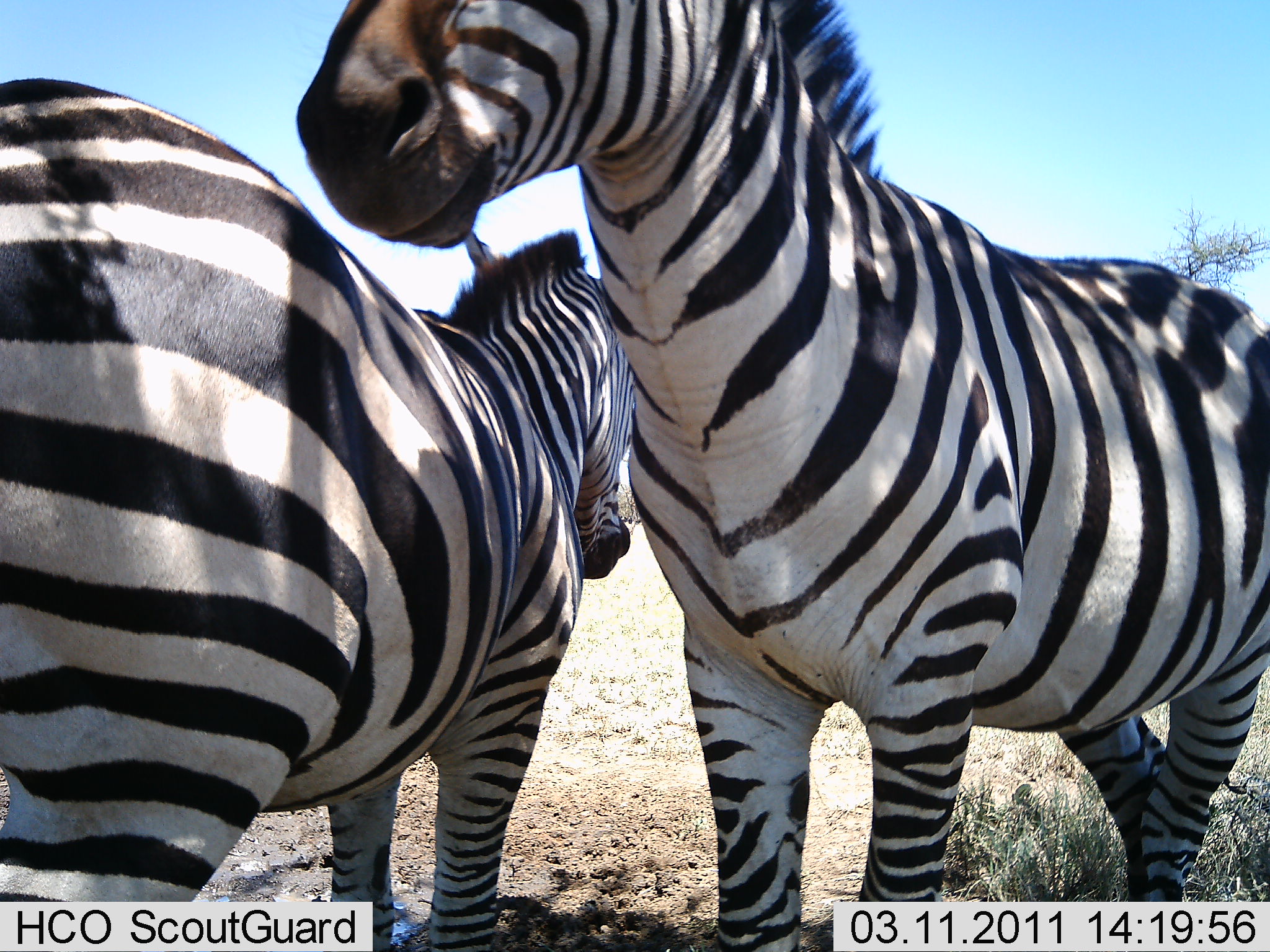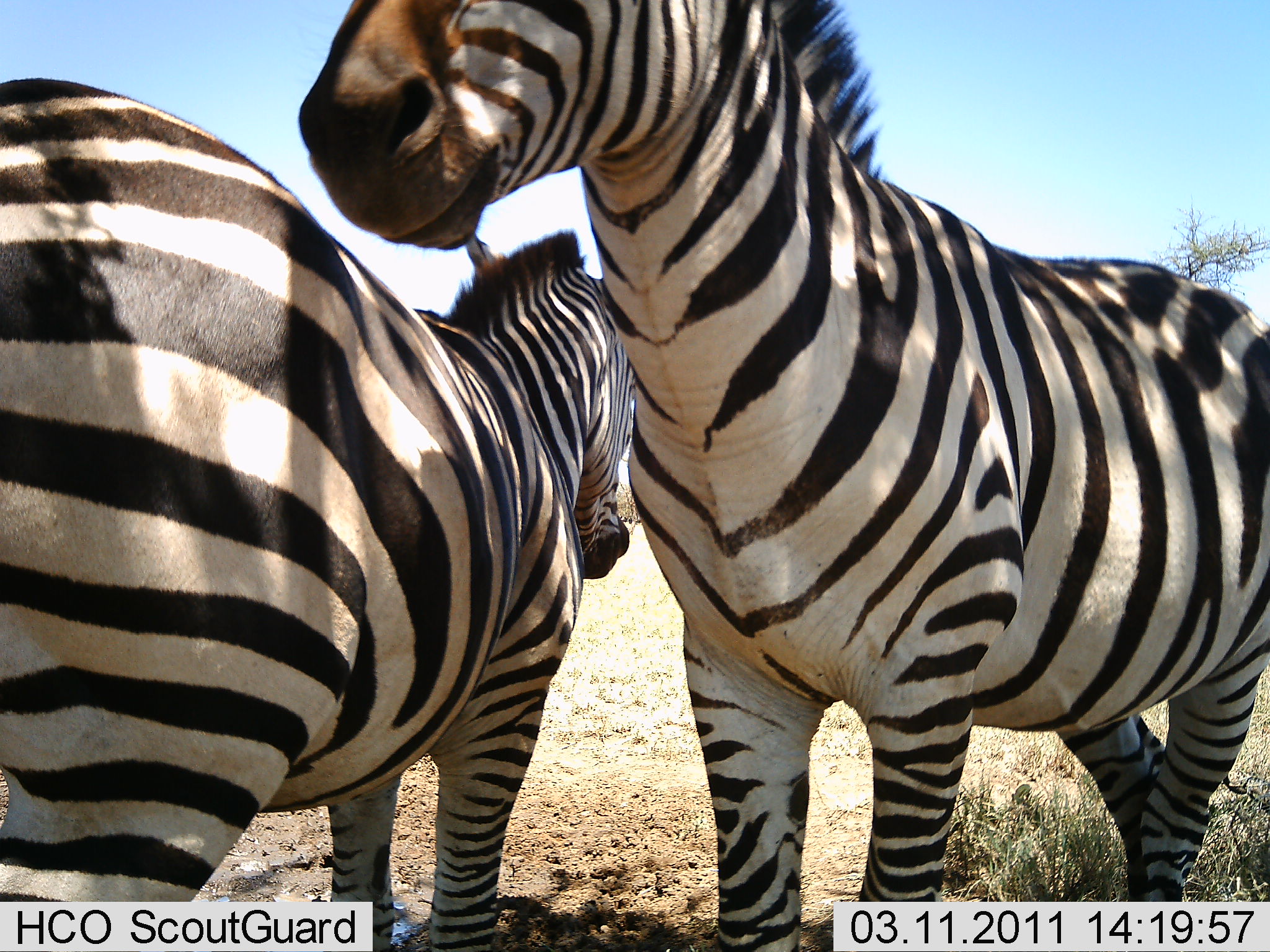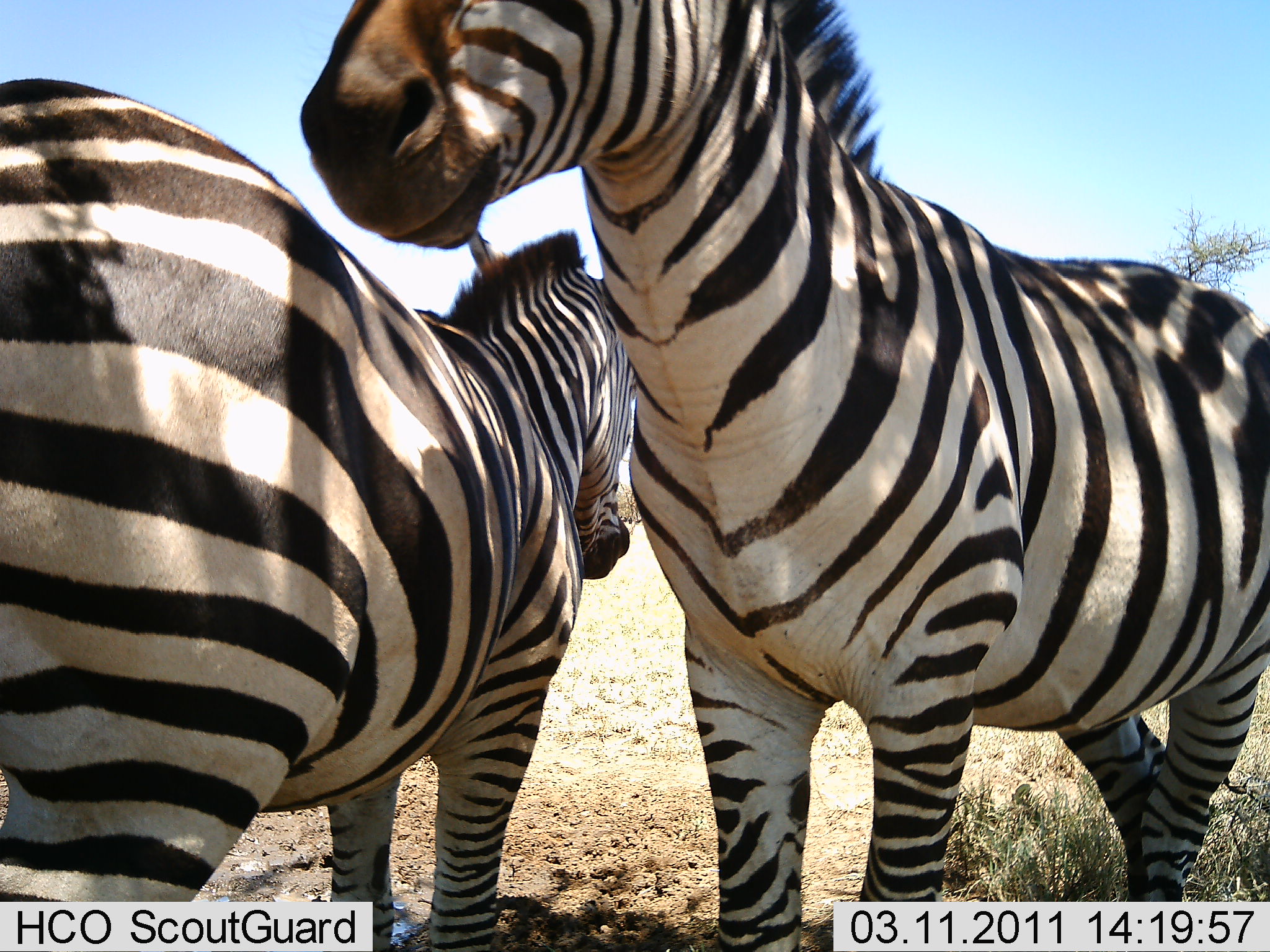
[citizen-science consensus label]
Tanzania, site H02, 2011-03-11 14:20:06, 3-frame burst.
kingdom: Animalia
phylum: Chordata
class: Mammalia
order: Perissodactyla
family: Equidae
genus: Equus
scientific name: Equus quagga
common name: plains zebra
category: zebra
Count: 2.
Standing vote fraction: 94%.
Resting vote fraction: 22%.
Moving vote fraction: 0%.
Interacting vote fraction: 17%.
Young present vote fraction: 0%.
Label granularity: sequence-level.